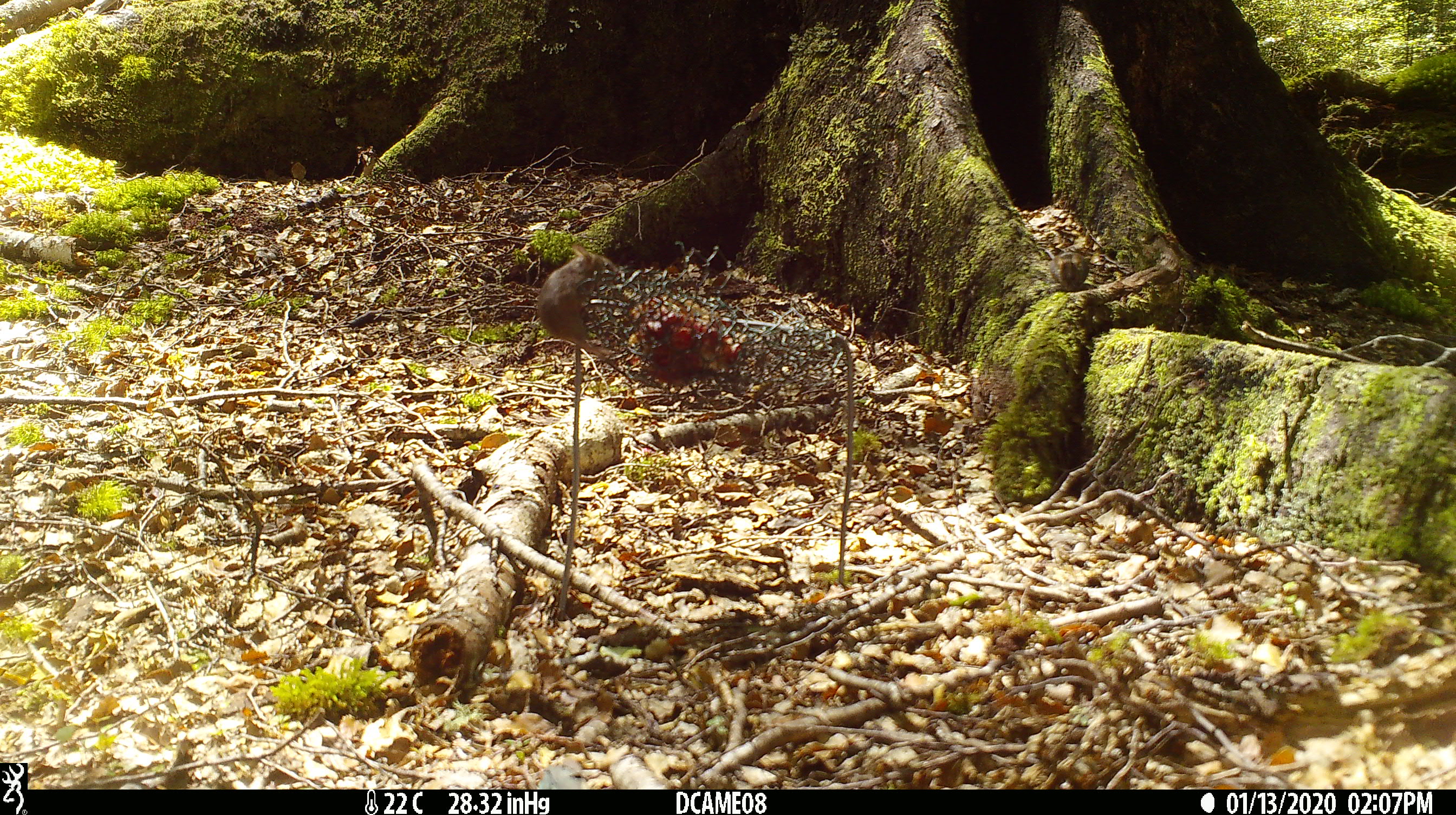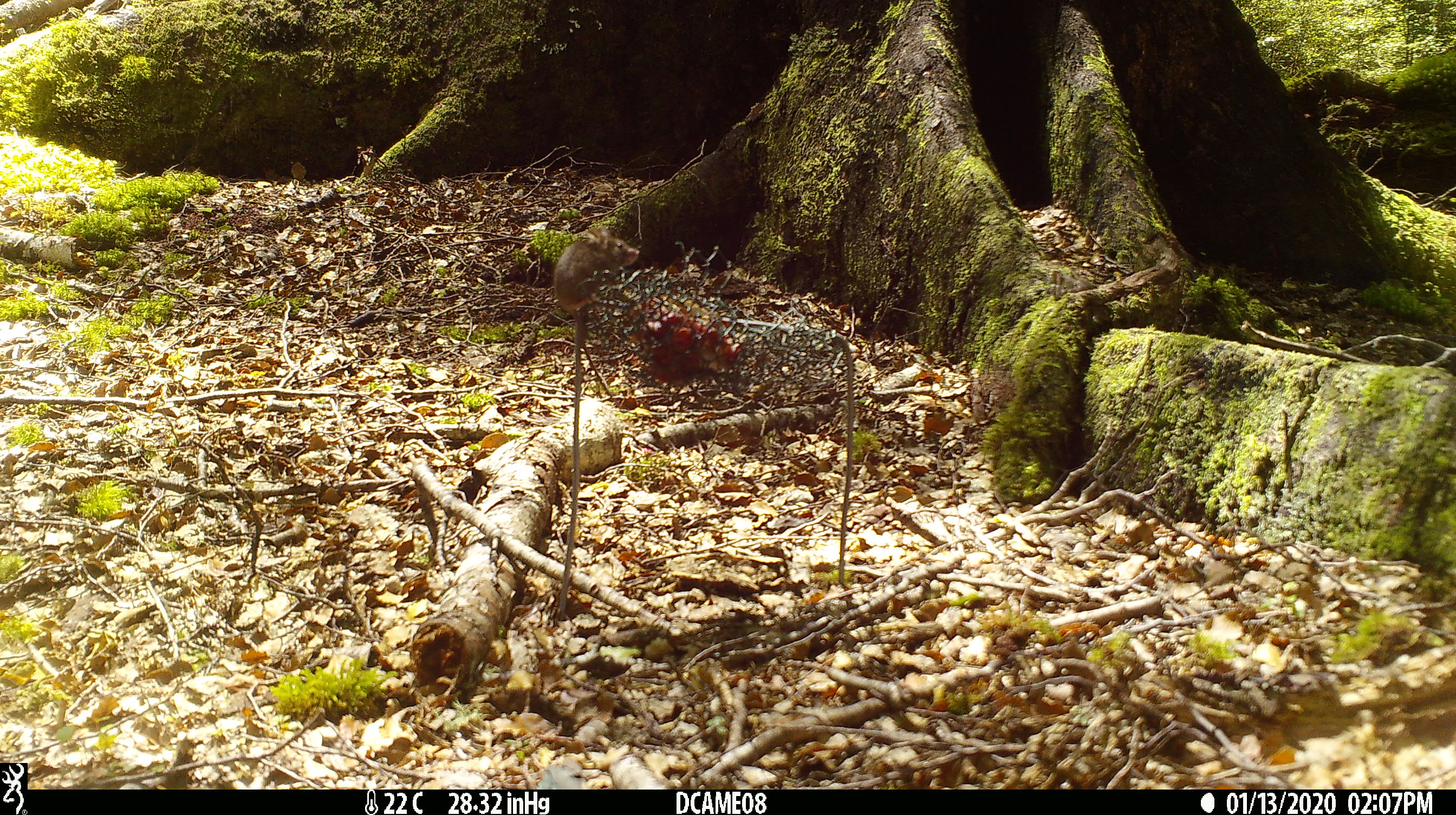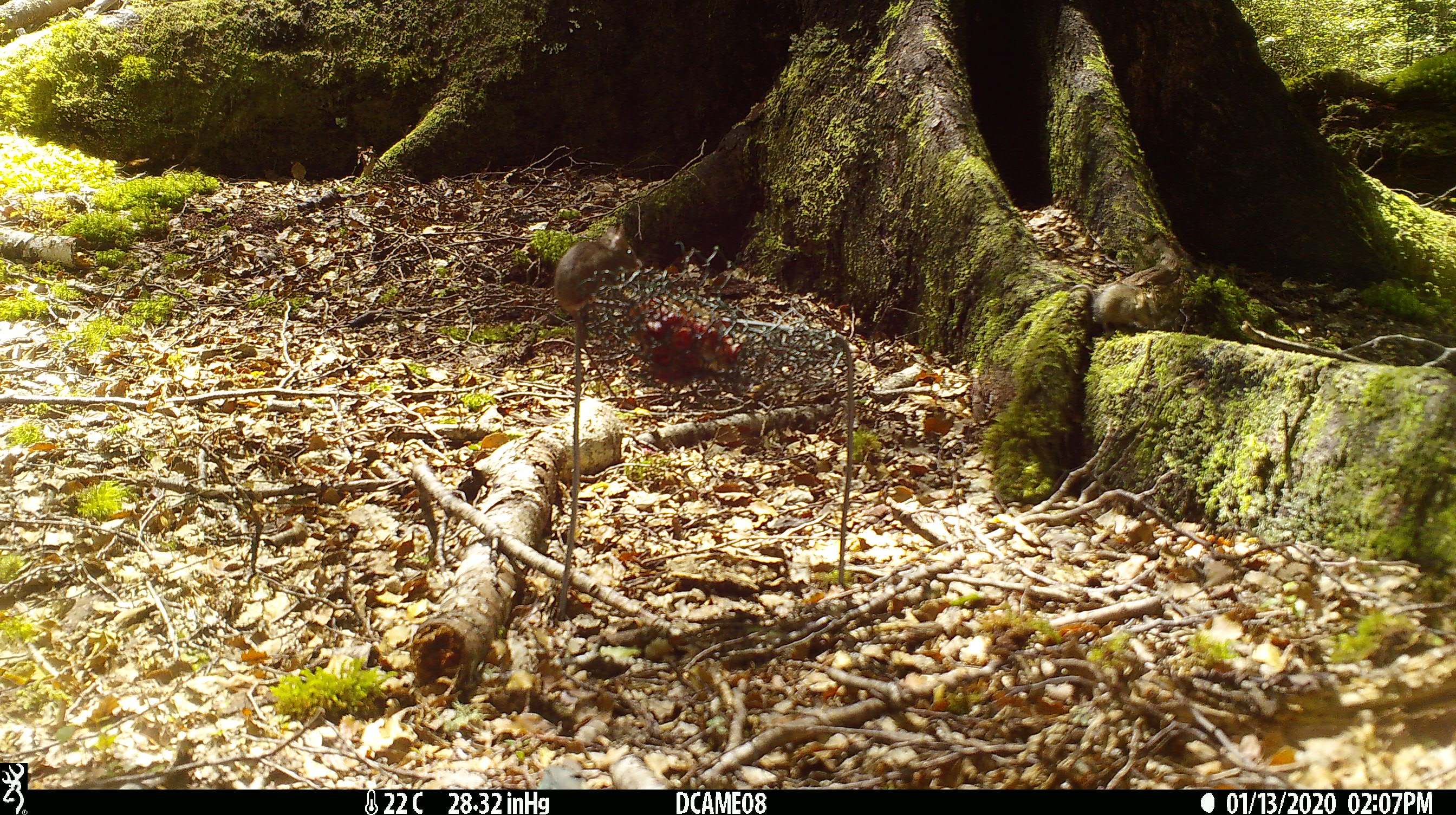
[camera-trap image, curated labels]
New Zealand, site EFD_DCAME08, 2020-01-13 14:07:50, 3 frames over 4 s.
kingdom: Animalia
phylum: Chordata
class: Mammalia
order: Rodentia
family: Muridae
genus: Mus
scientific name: Mus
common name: mouse